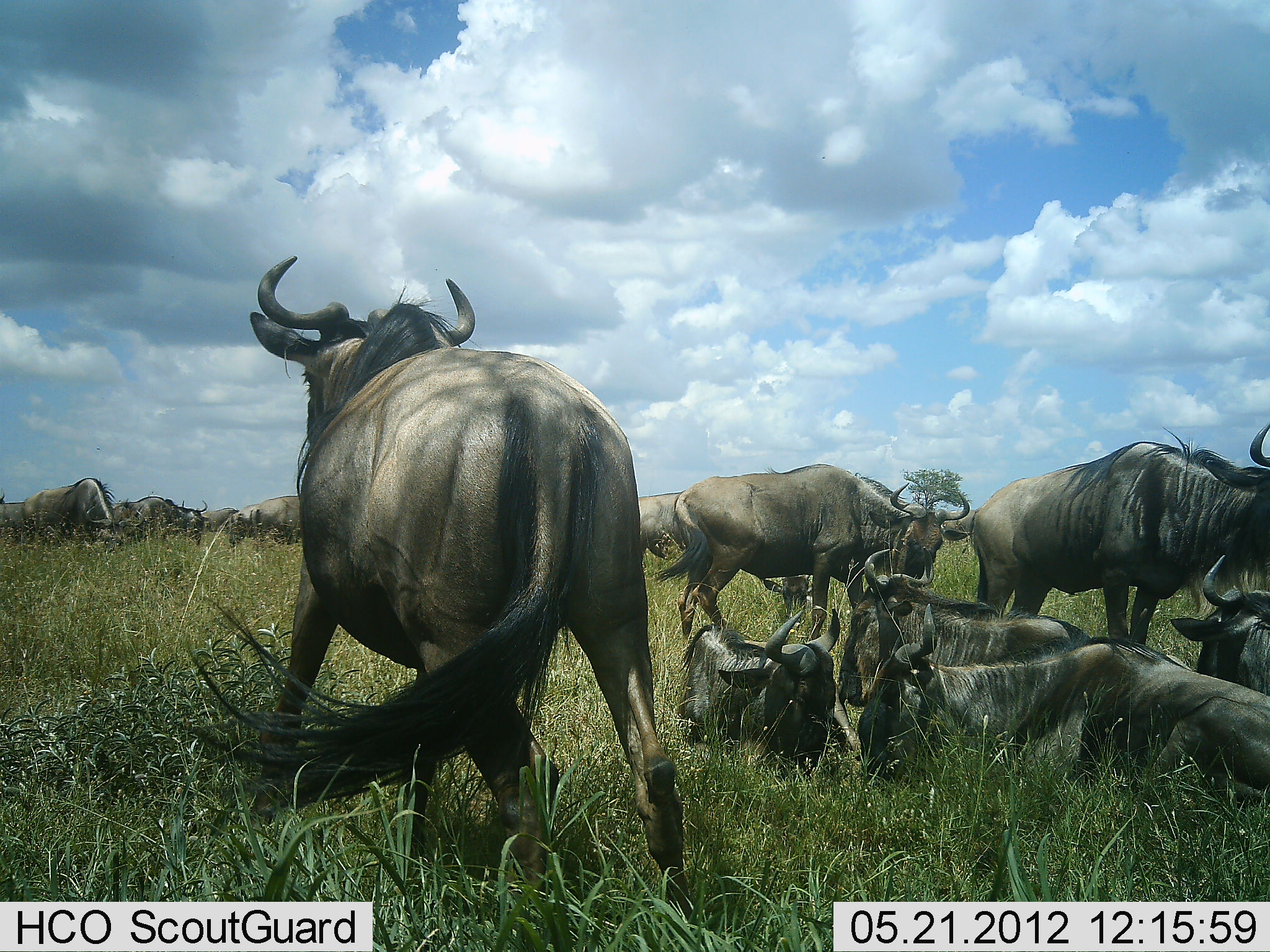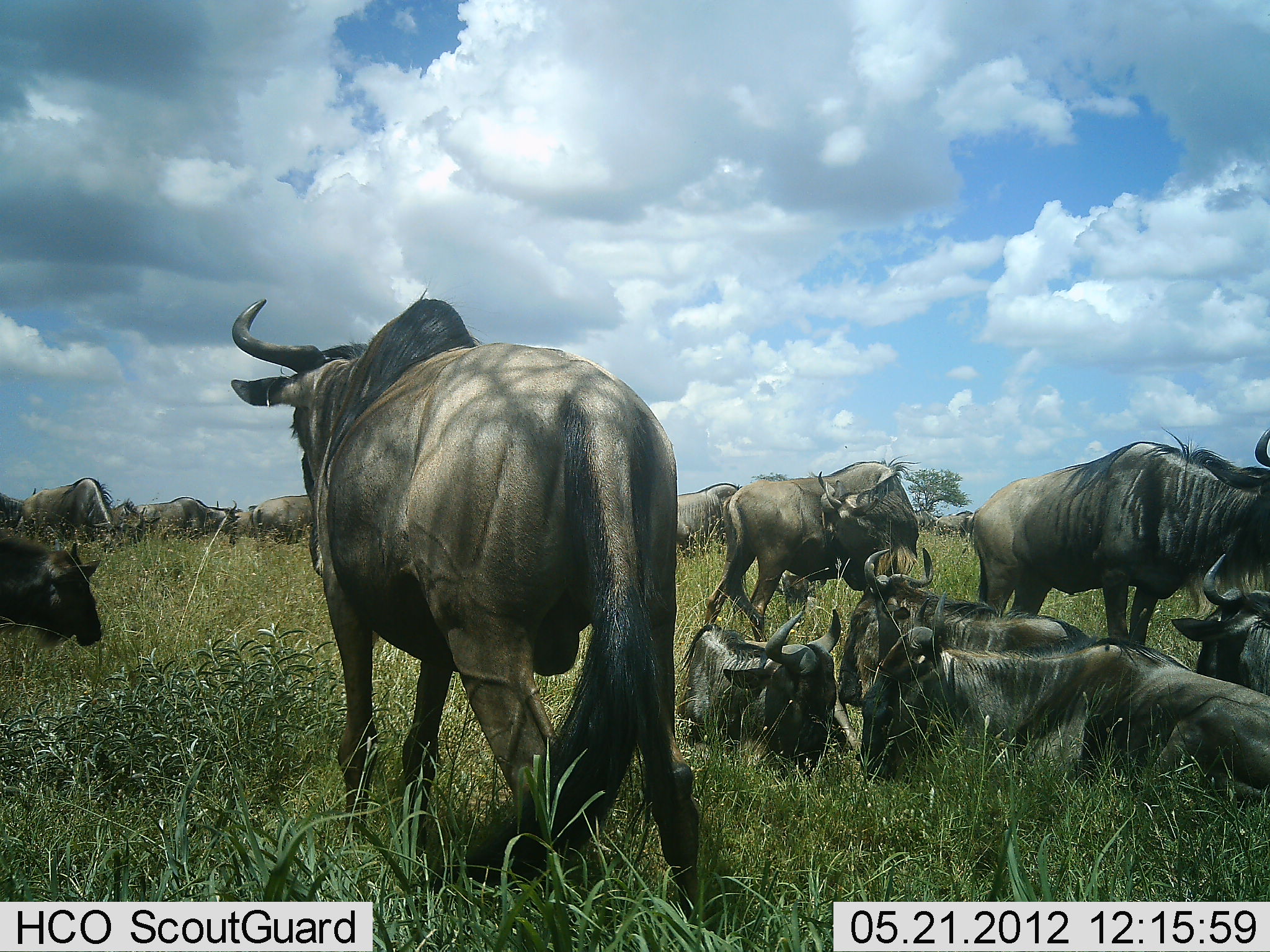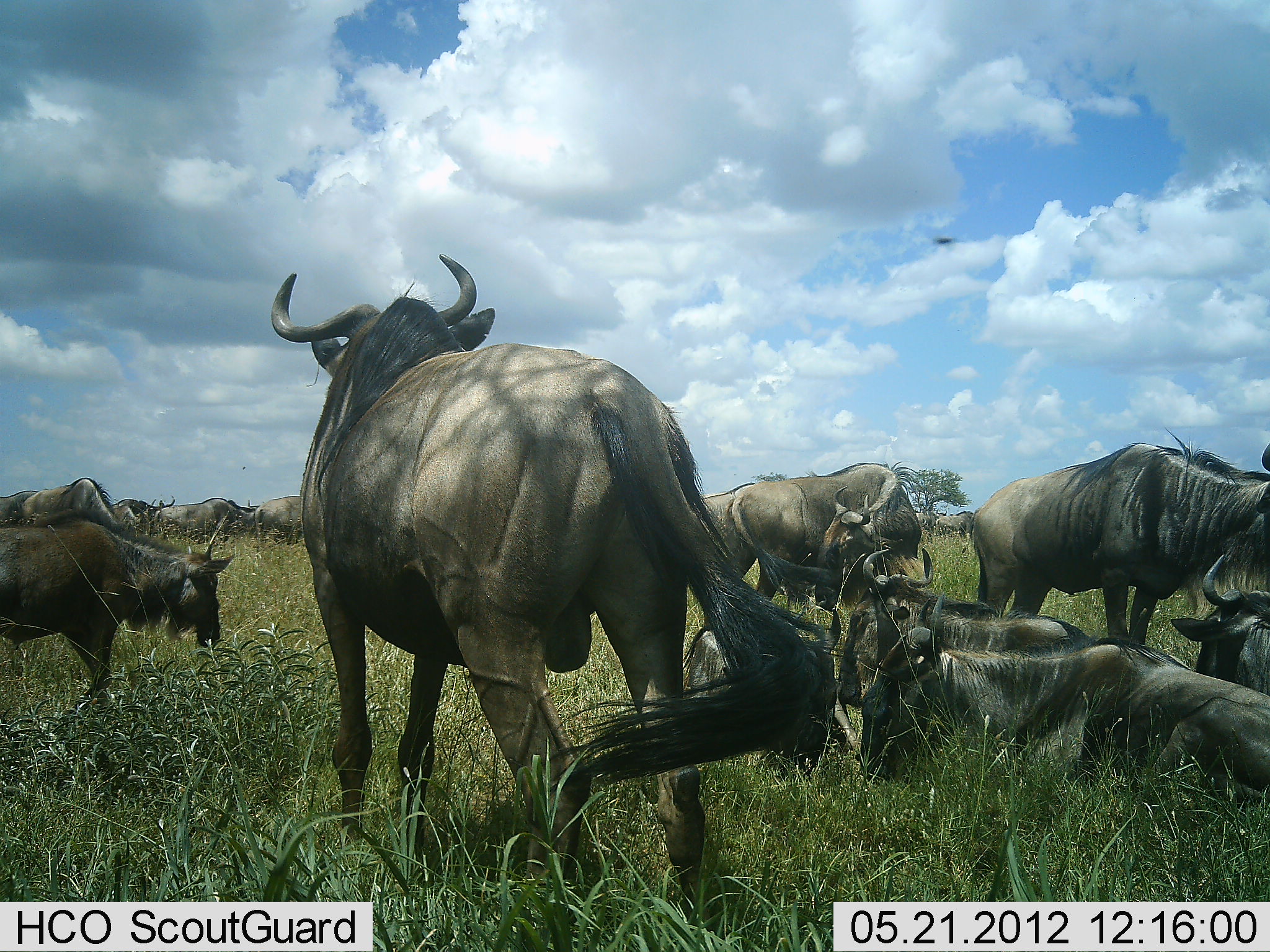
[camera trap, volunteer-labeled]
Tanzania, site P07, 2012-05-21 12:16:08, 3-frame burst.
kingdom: Animalia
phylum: Chordata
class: Mammalia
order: Artiodactyla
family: Bovidae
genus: Connochaetes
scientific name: Connochaetes taurinus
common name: blue wildebeest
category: wildebeest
Wildebeest (blue wildebeest) (Connochaetes taurinus), count 11-50. Behavior (volunteer vote fractions): standing 85%, resting 96%, moving 58%, interacting 15%. Young present (vote fraction): 12%. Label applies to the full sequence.